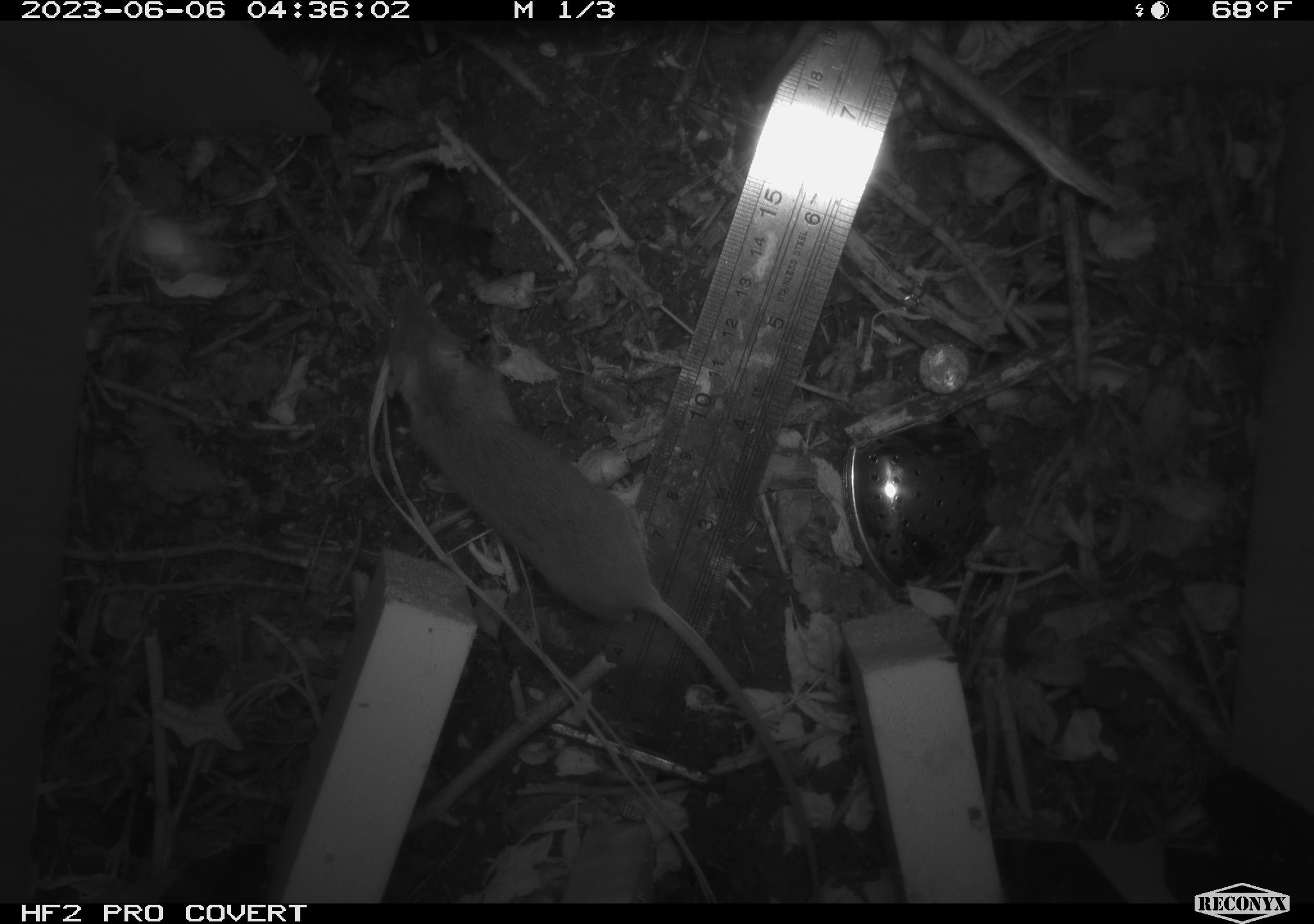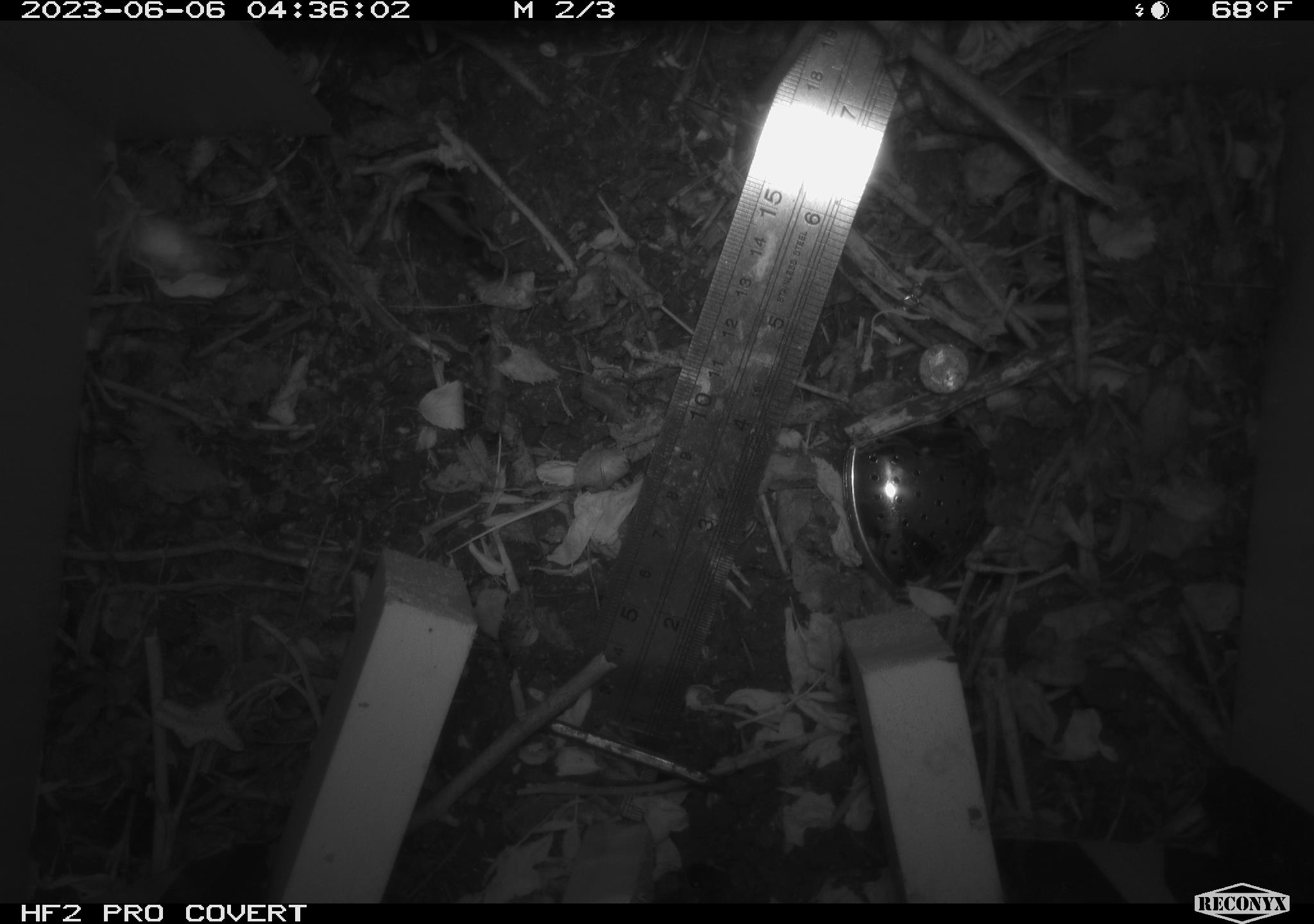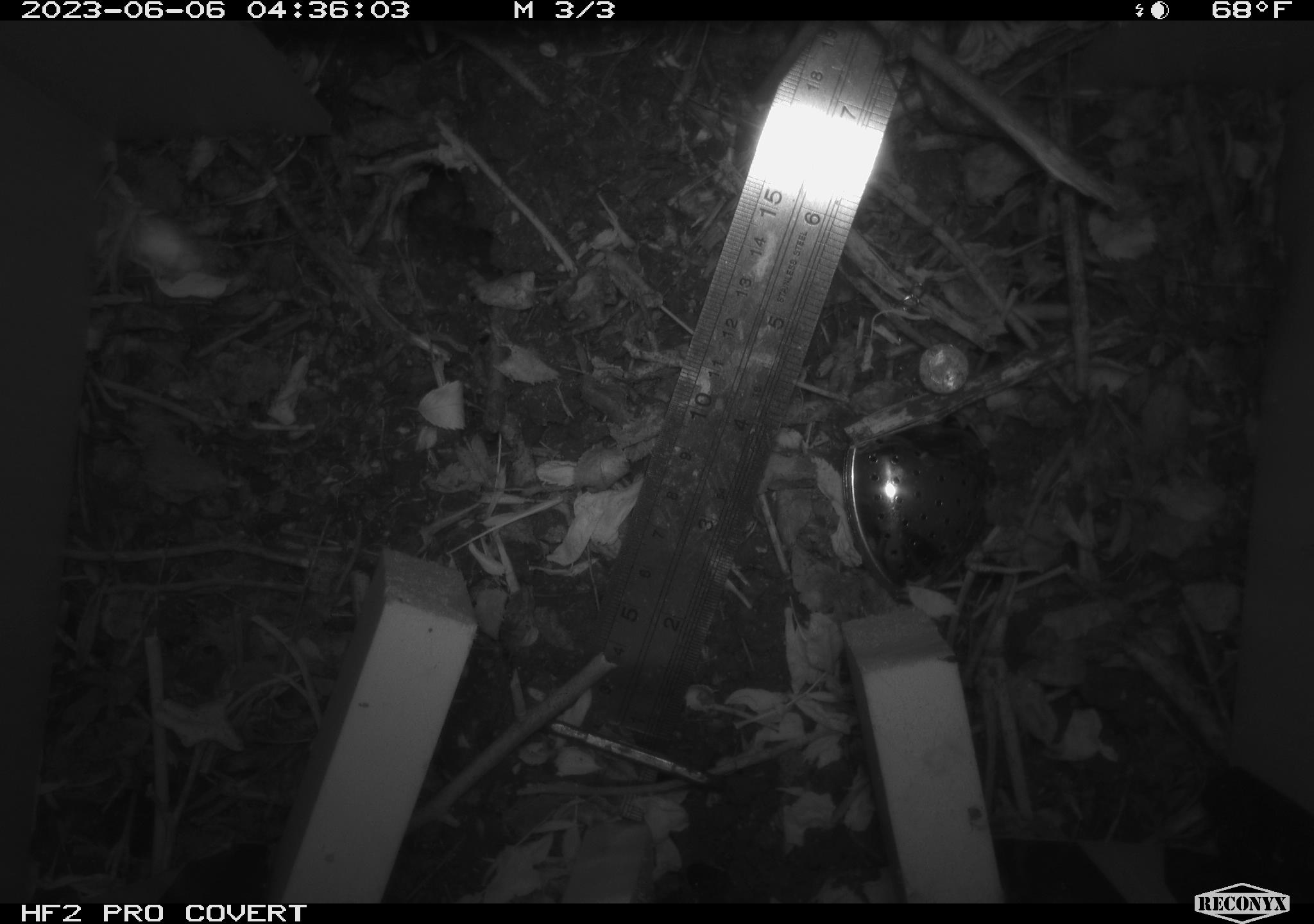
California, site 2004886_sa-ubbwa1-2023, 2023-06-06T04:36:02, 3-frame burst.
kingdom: Animalia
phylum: Chordata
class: Mammalia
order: Rodentia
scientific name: Rodentia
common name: rodent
Rodent (Rodentia).